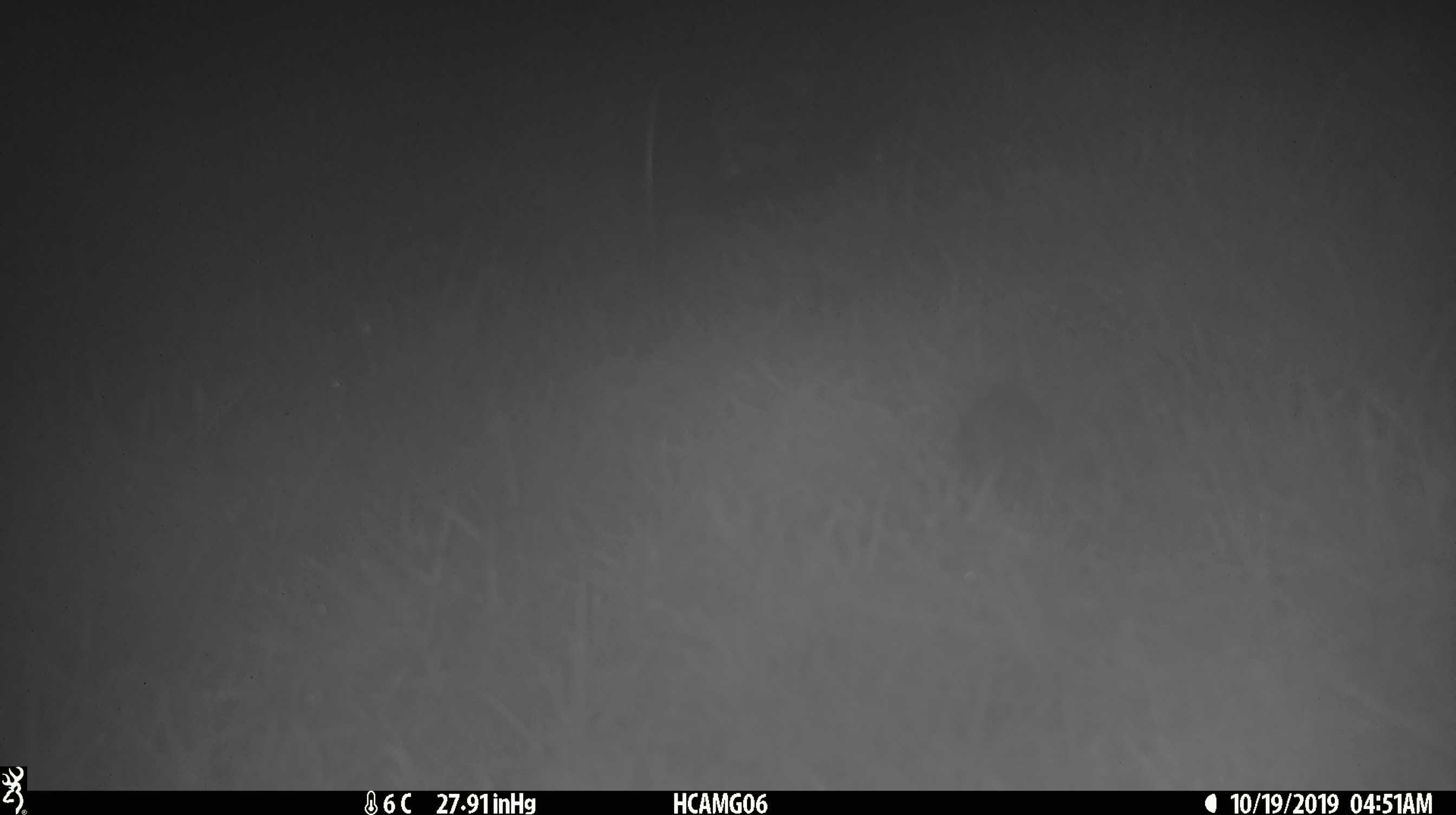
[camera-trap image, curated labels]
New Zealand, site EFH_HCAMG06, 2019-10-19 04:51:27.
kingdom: Animalia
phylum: Chordata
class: Mammalia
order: Rodentia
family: Muridae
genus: Mus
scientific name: Mus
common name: mouse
Mouse (Mus).